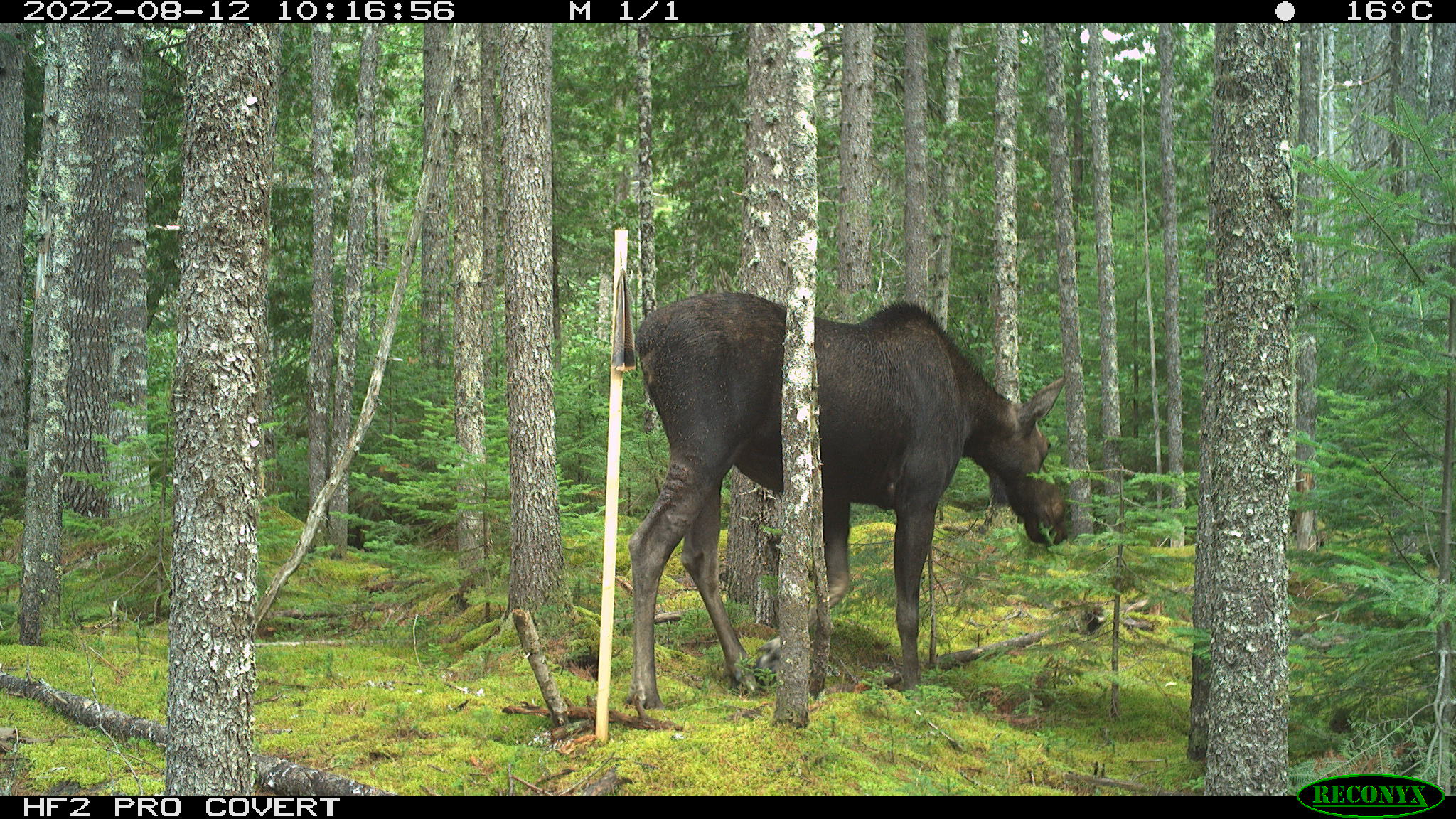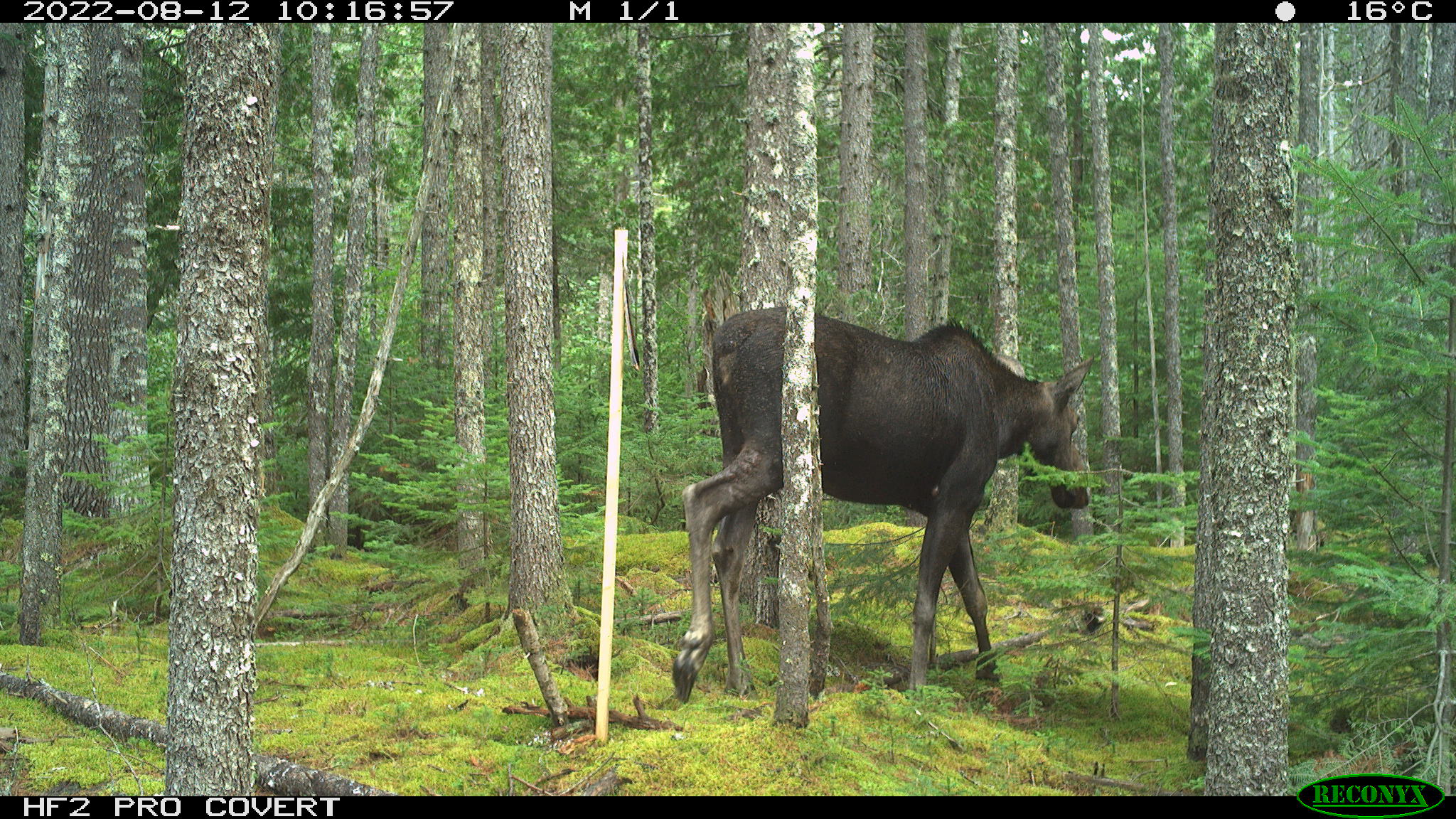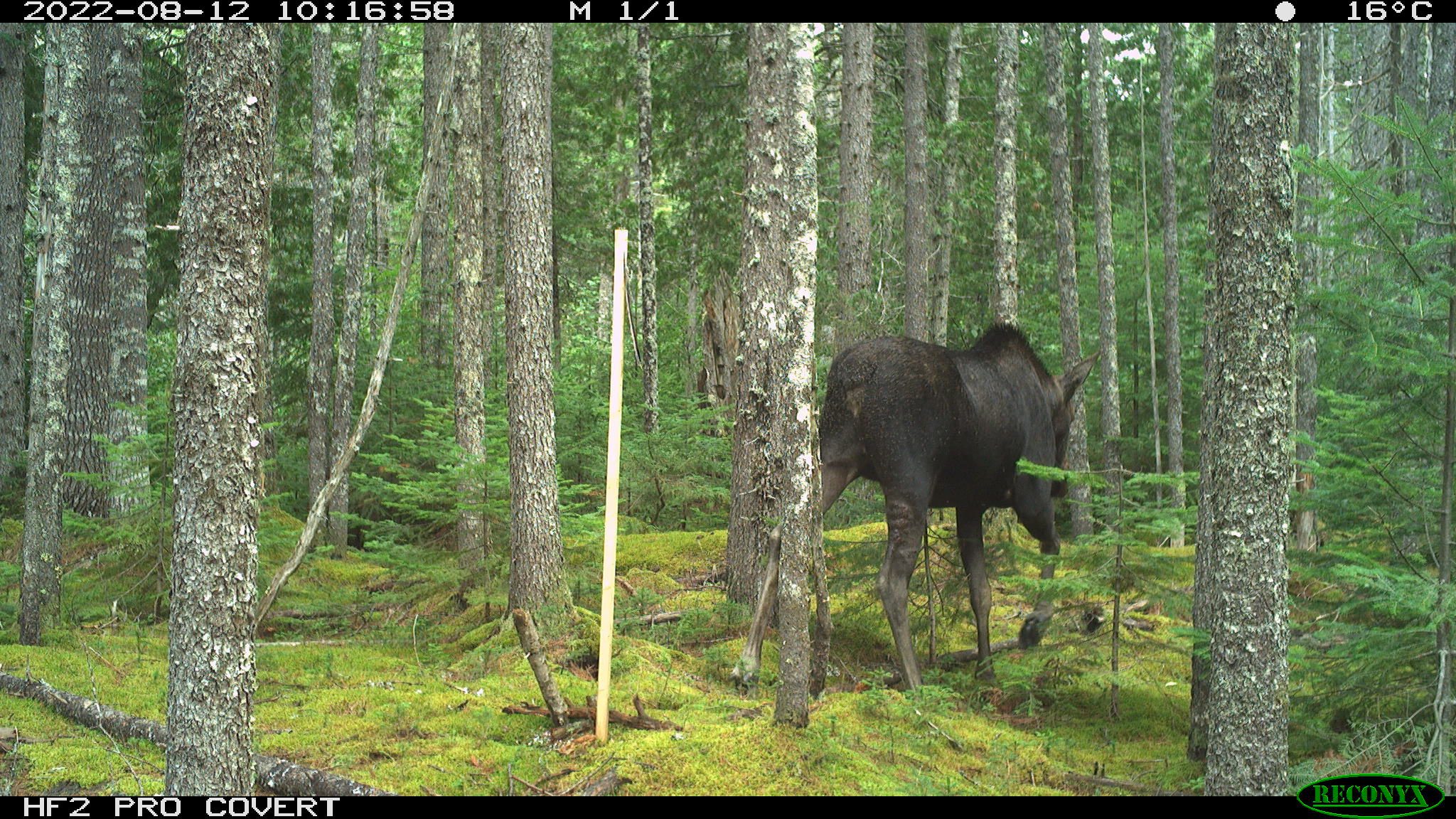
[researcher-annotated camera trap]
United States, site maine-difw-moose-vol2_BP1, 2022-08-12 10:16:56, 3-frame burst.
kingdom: Animalia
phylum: Chordata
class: Mammalia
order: Artiodactyla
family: Cervidae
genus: Alces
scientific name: Alces alces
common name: moose